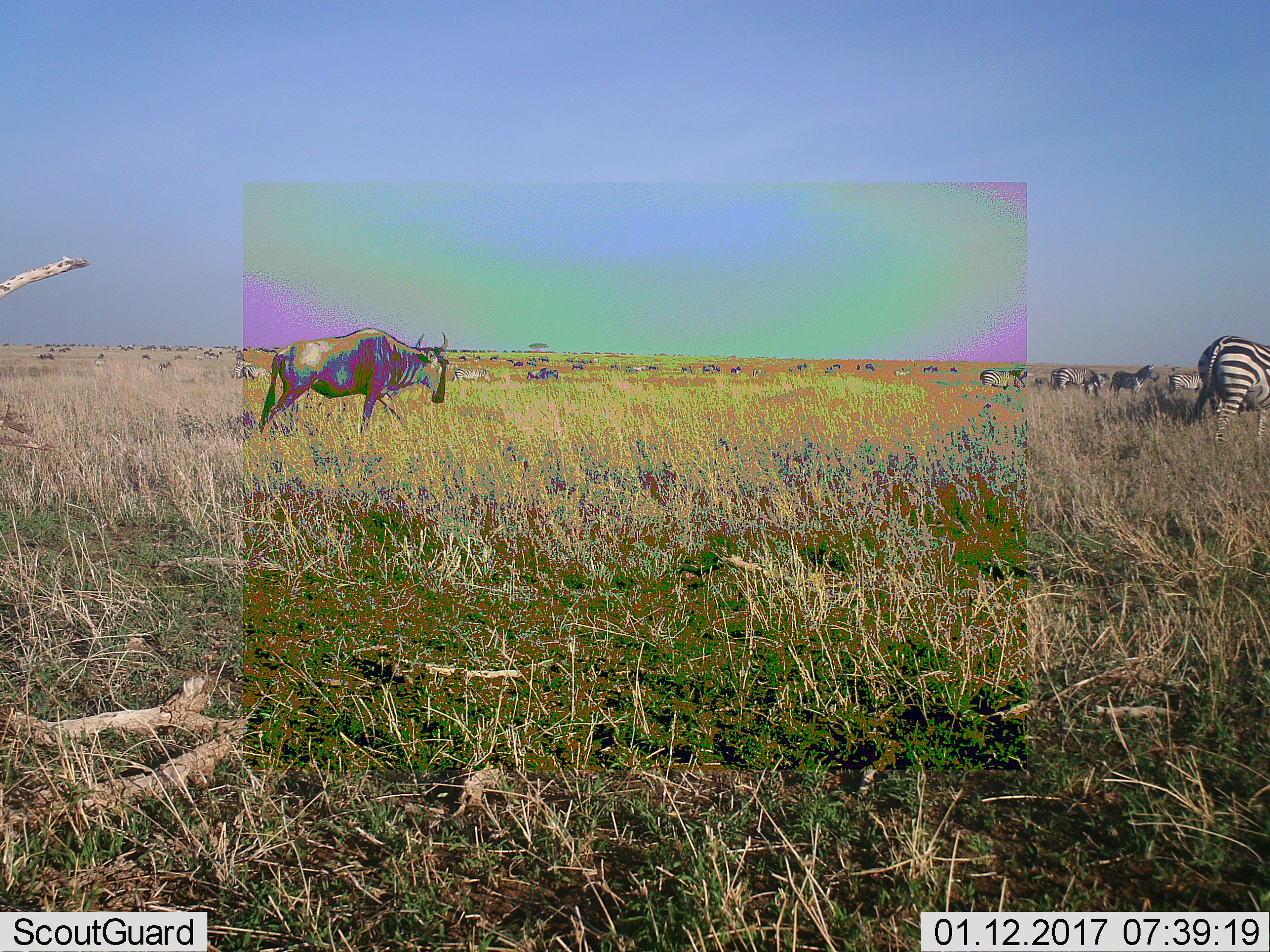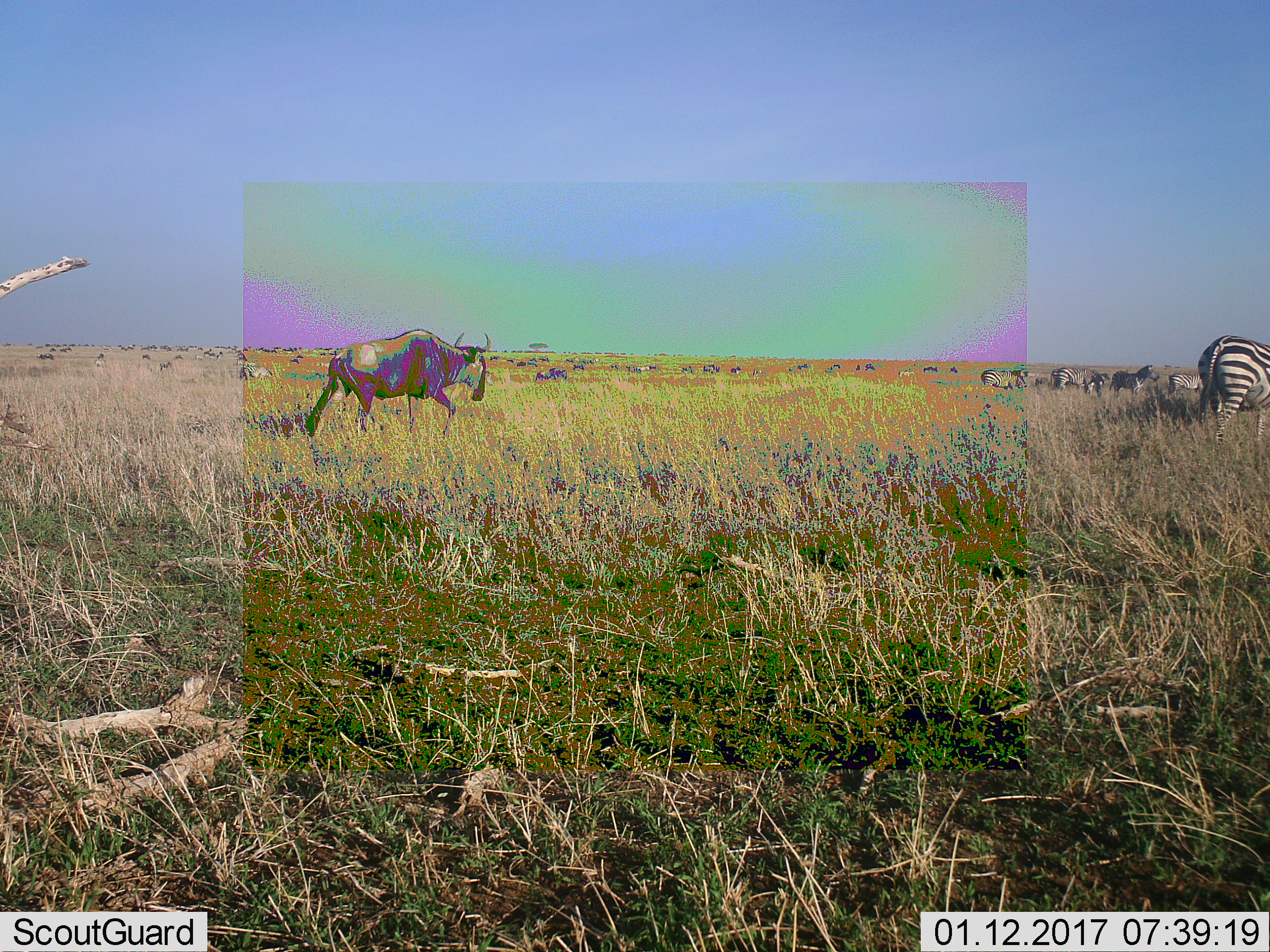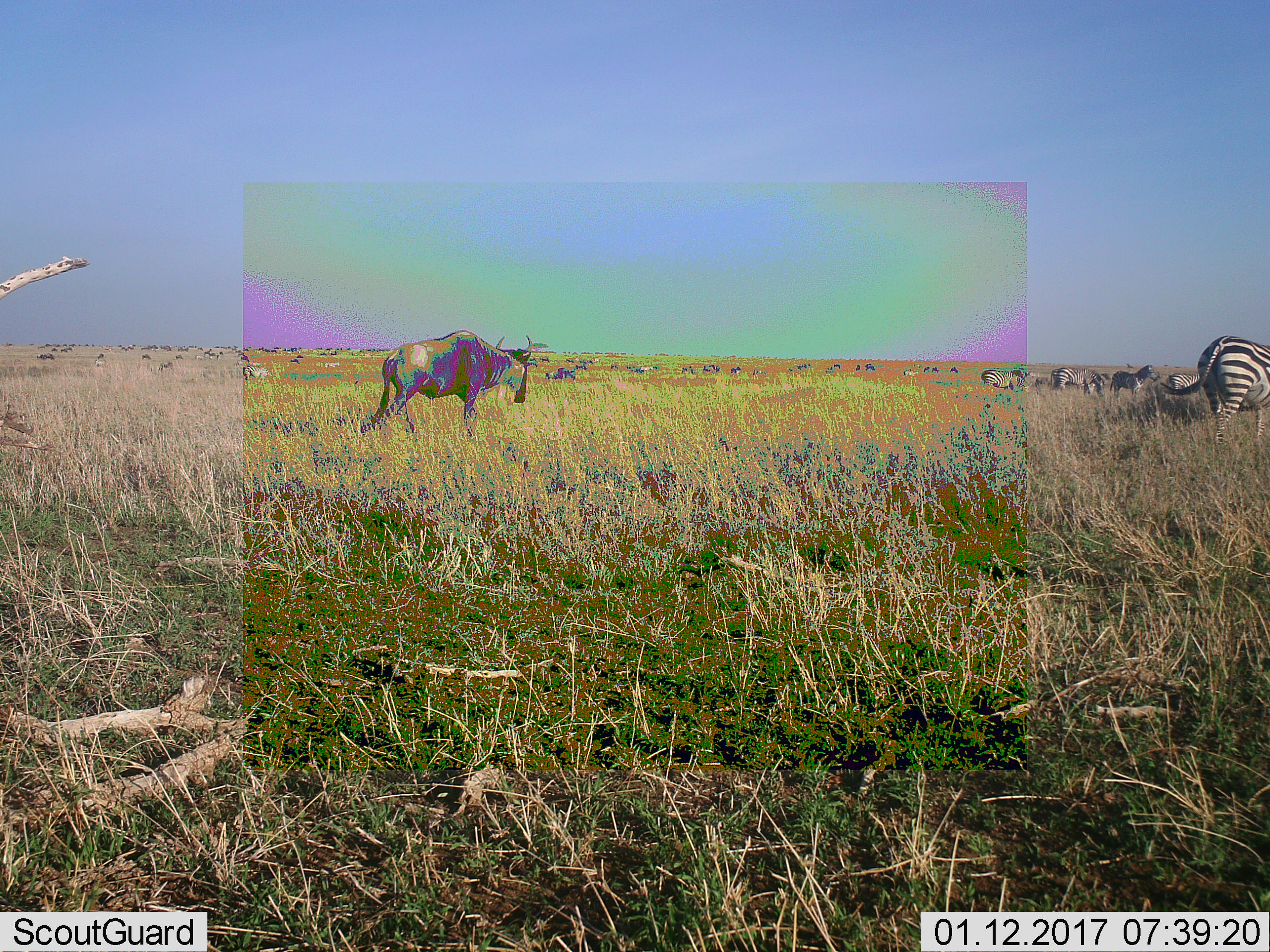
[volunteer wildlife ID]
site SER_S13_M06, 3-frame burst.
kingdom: Animalia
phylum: Chordata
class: Mammalia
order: Artiodactyla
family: Bovidae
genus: Connochaetes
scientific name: Connochaetes taurinus taurinus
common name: blue wildebeest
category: wildebeestblue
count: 11-50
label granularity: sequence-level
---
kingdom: Animalia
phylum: Chordata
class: Mammalia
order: Perissodactyla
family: Equidae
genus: Equus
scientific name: Equus quagga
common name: plains zebra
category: zebraplains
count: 11-50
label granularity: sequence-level